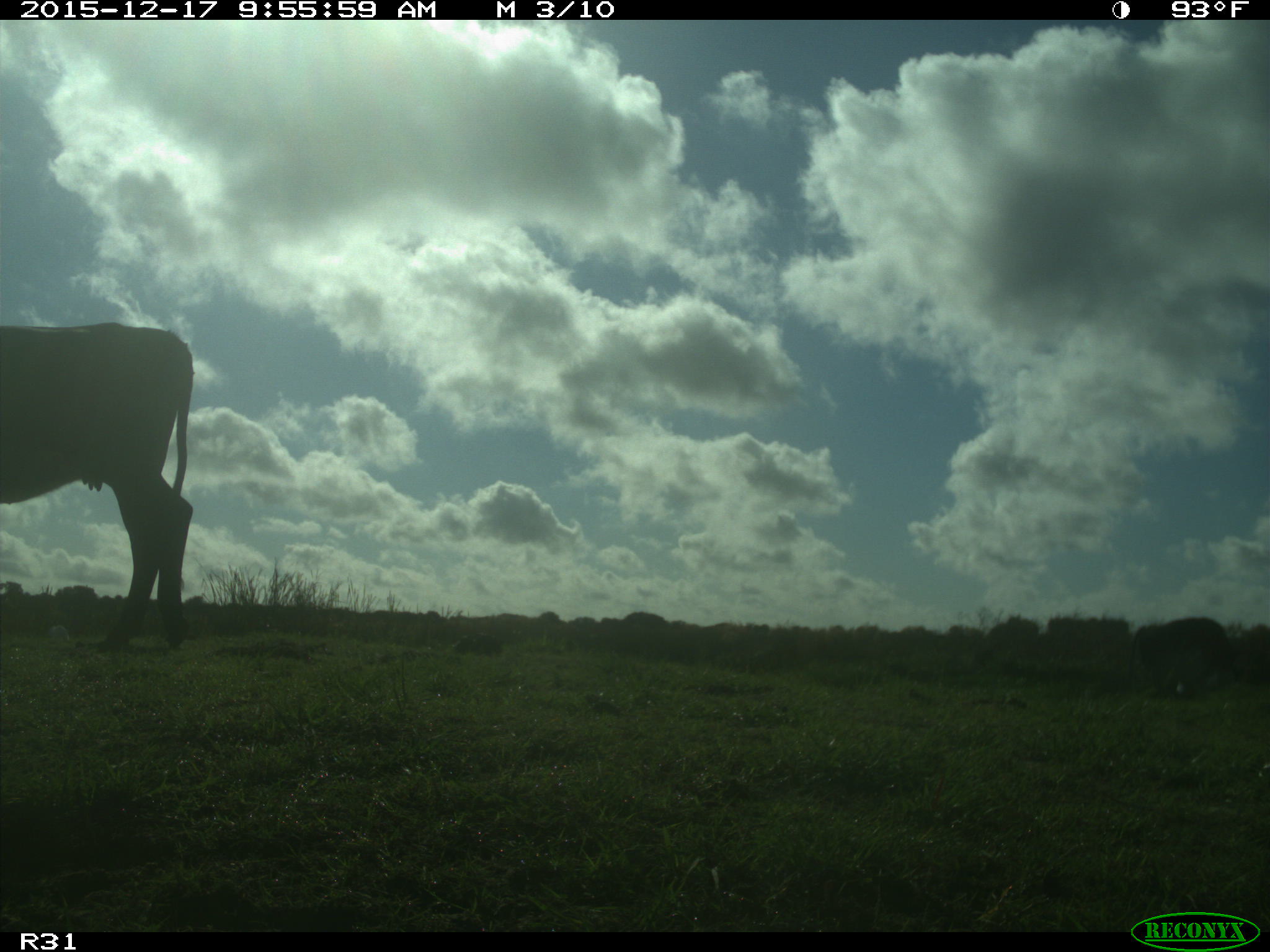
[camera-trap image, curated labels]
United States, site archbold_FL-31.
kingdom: Animalia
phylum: Chordata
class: Mammalia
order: Artiodactyla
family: Bovidae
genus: Bos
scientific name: Bos taurus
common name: domestic cow